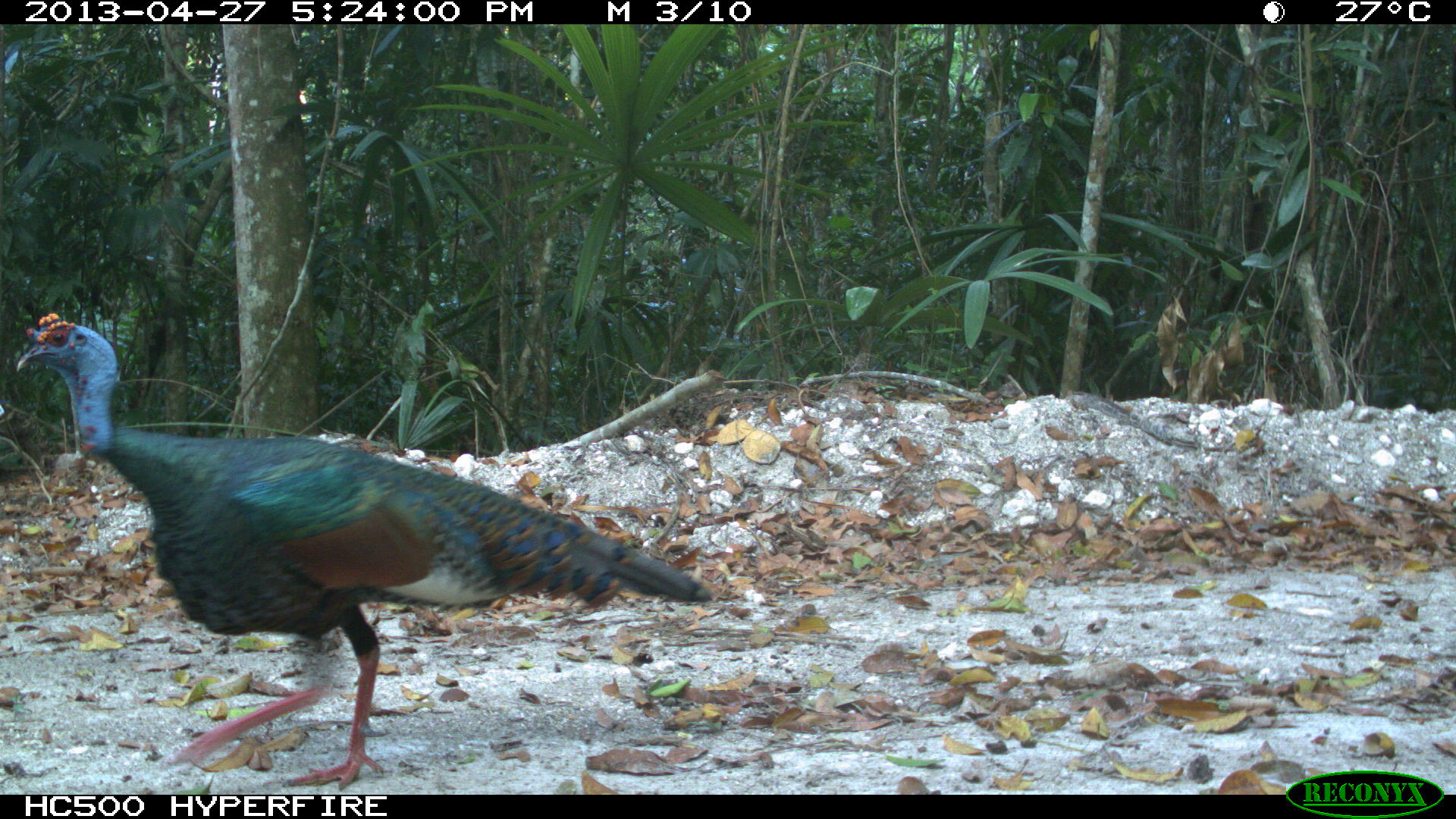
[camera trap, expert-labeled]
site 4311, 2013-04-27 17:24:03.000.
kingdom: Animalia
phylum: Chordata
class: Aves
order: Galliformes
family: Phasianidae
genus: Meleagris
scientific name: Meleagris ocellata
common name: ocellated turkey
Meleagris ocellata (ocellated turkey), count 1, sex male.